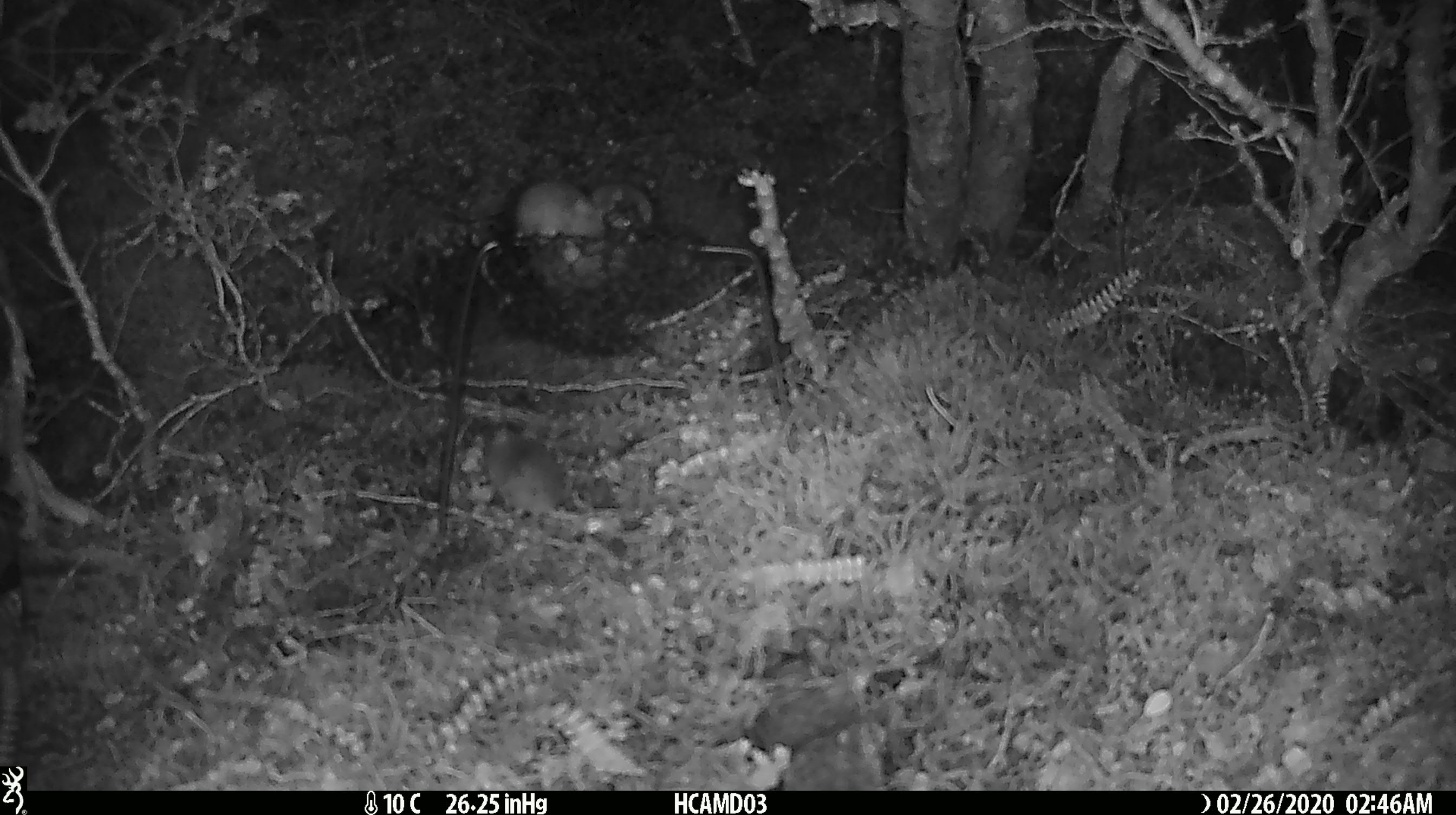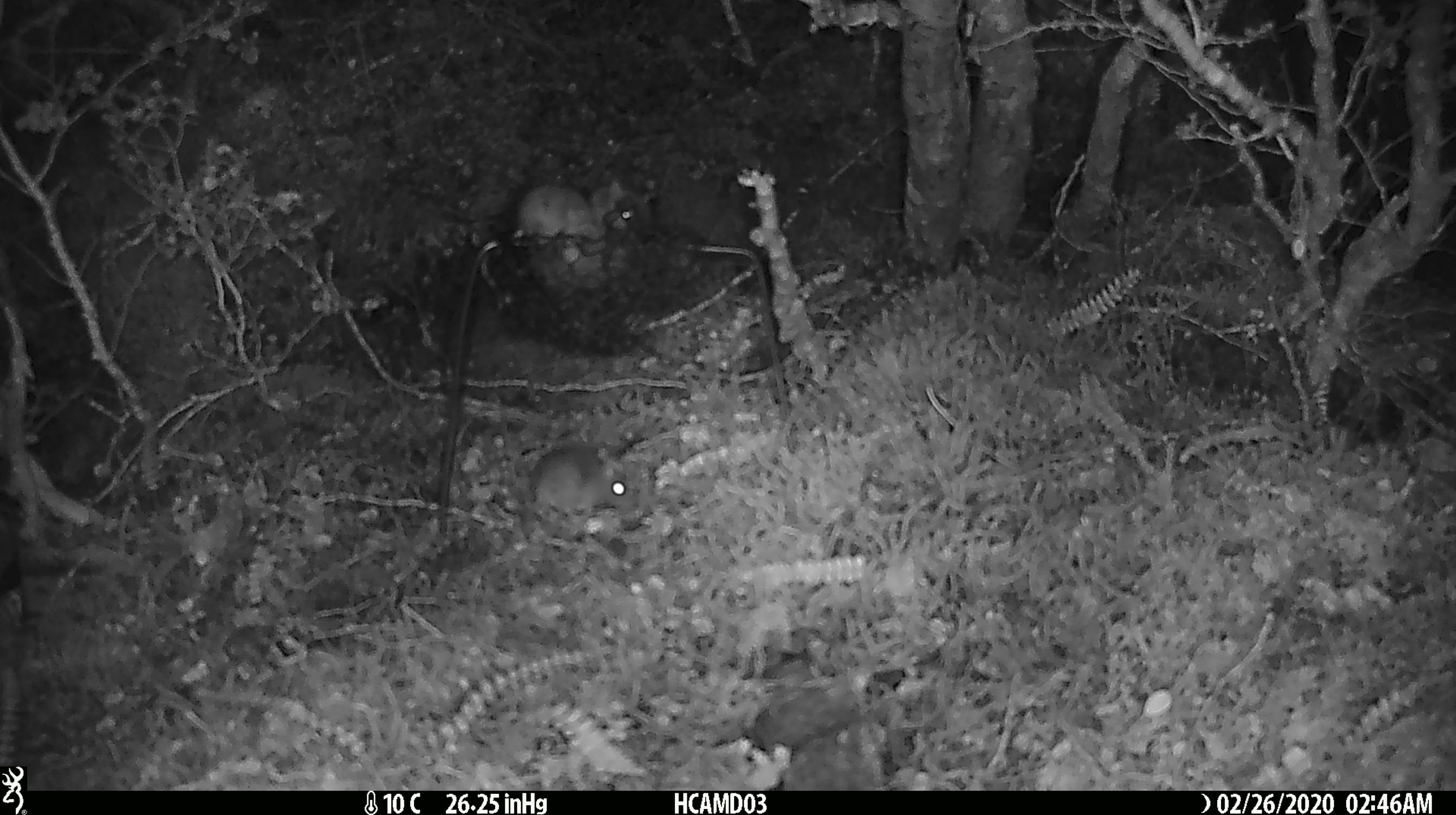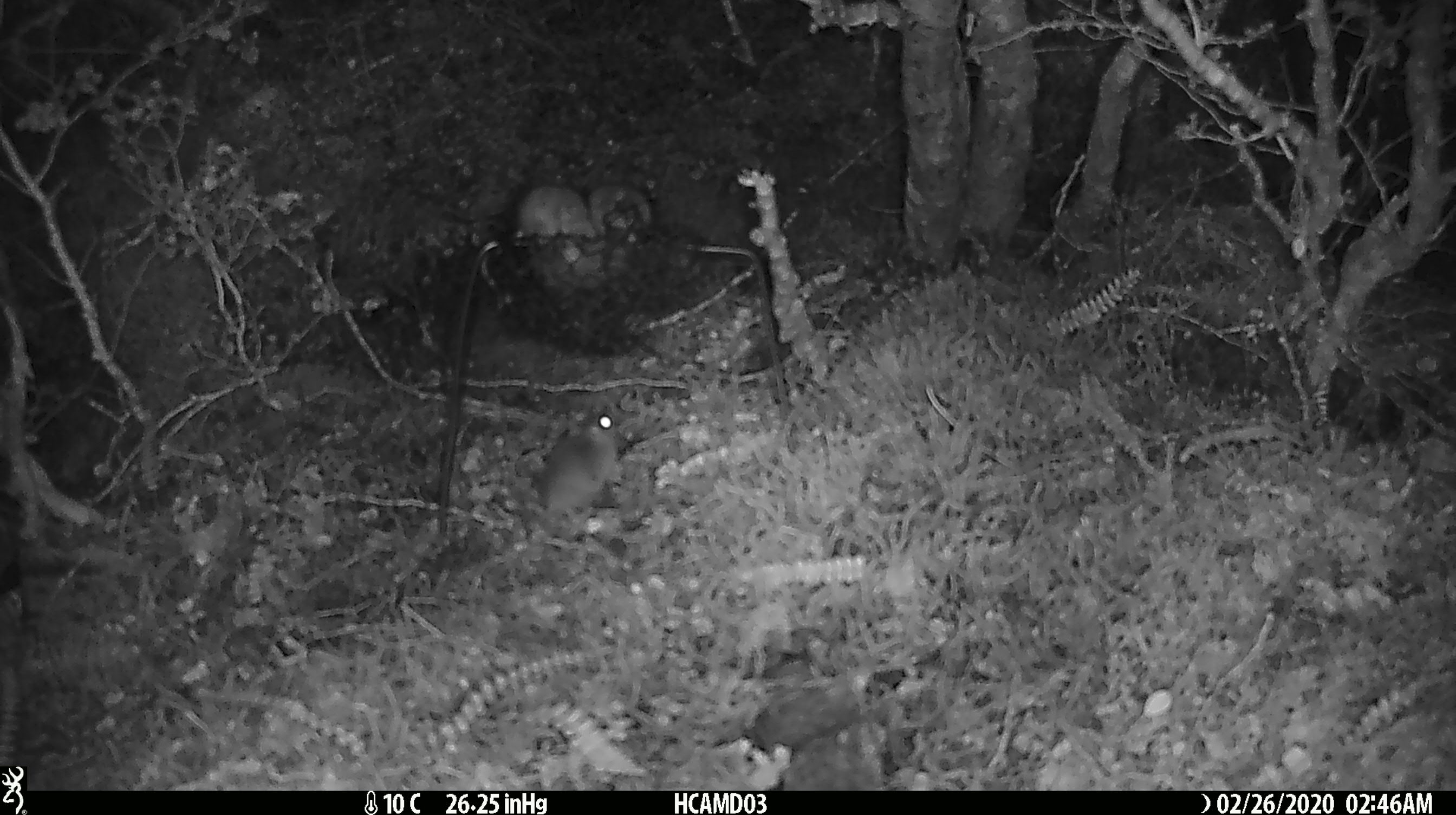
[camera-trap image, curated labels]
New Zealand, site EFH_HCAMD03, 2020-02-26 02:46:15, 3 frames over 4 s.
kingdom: Animalia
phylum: Chordata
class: Mammalia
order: Rodentia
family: Muridae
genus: Mus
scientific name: Mus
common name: mouse